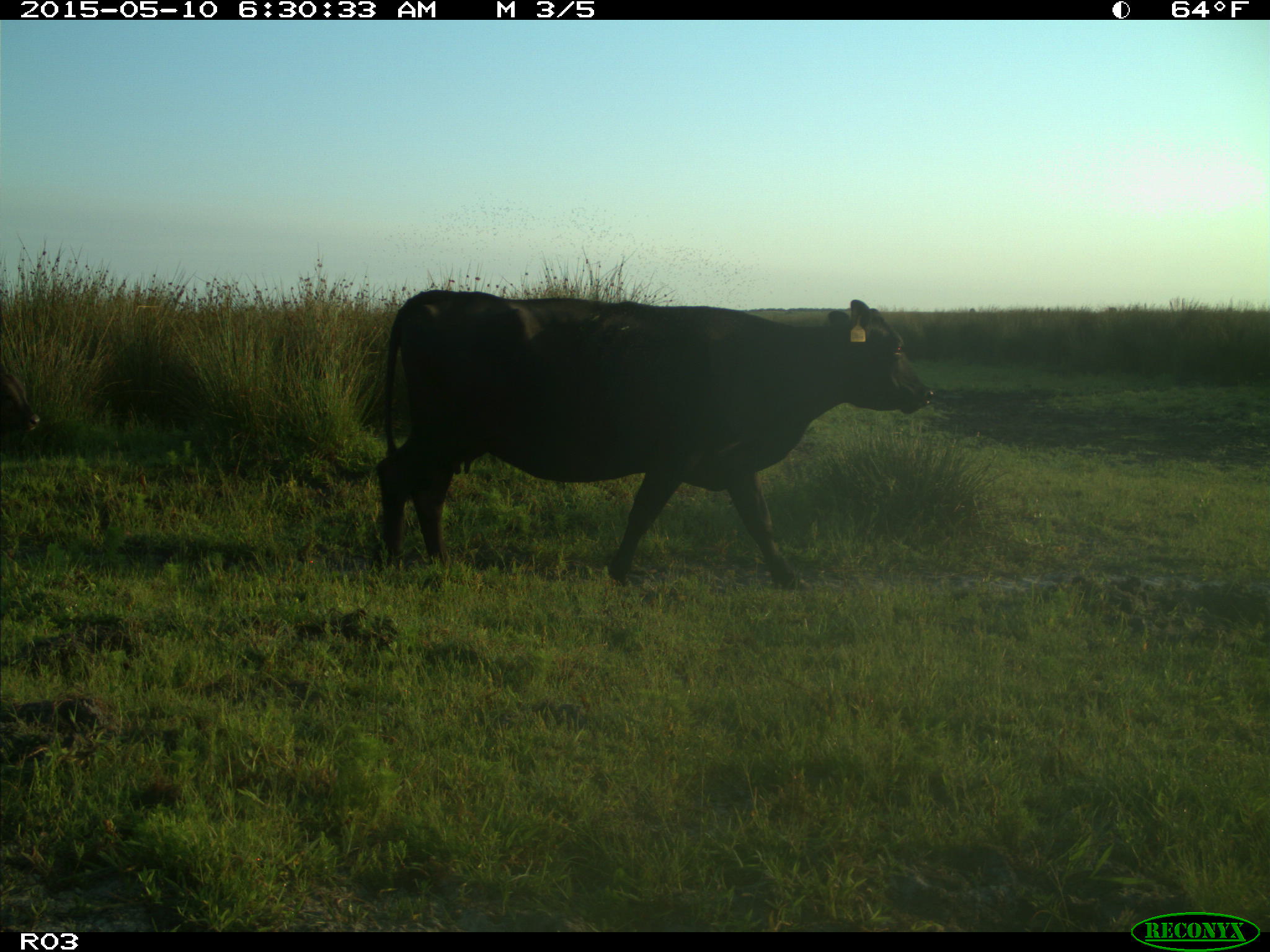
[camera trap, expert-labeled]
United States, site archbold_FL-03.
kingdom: Animalia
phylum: Chordata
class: Mammalia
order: Artiodactyla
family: Bovidae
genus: Bos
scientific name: Bos taurus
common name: domestic cow